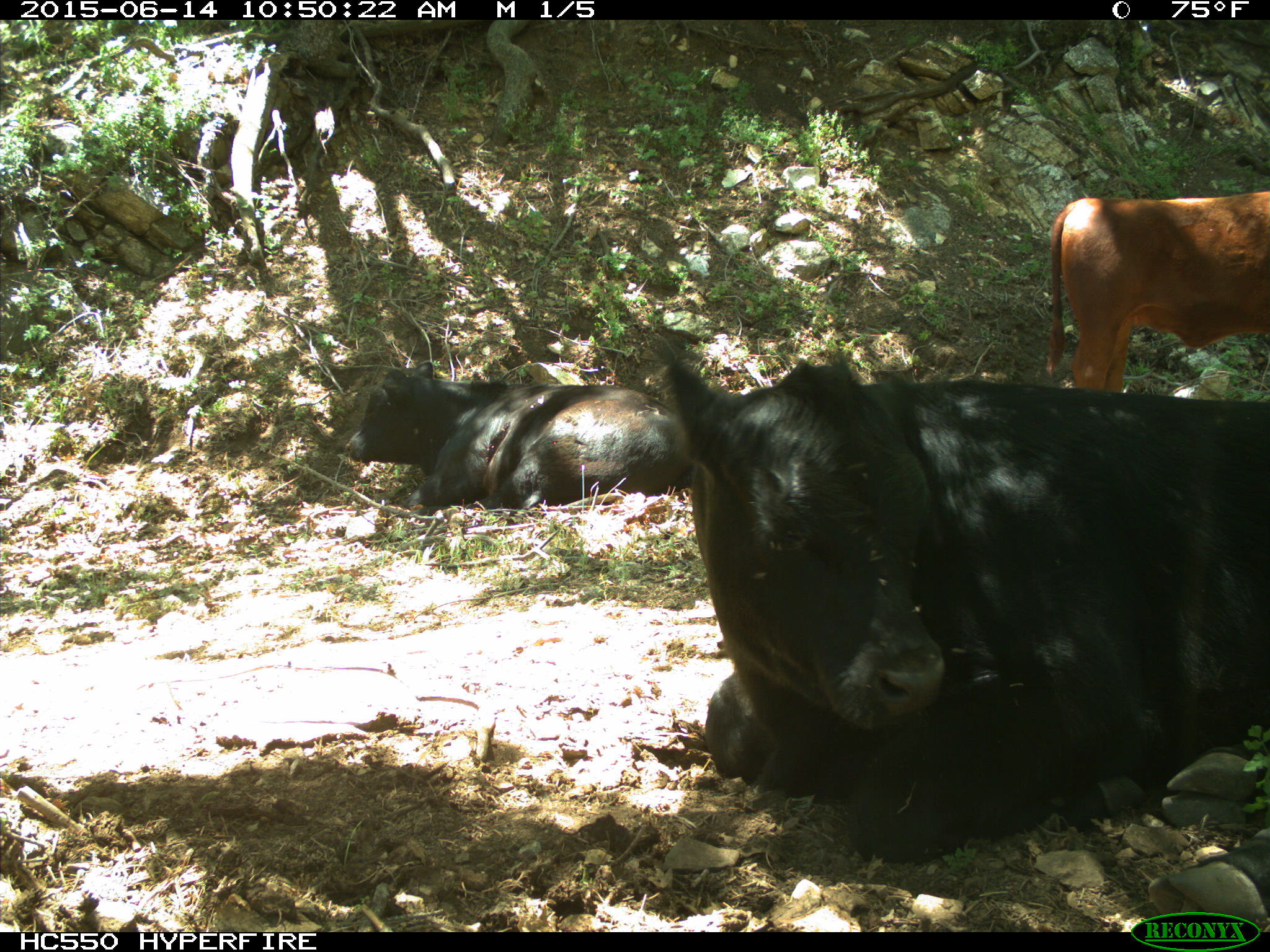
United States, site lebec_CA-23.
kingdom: Animalia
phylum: Chordata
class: Mammalia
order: Artiodactyla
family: Bovidae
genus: Bos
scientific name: Bos taurus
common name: domestic cow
Bos taurus (domestic cow).